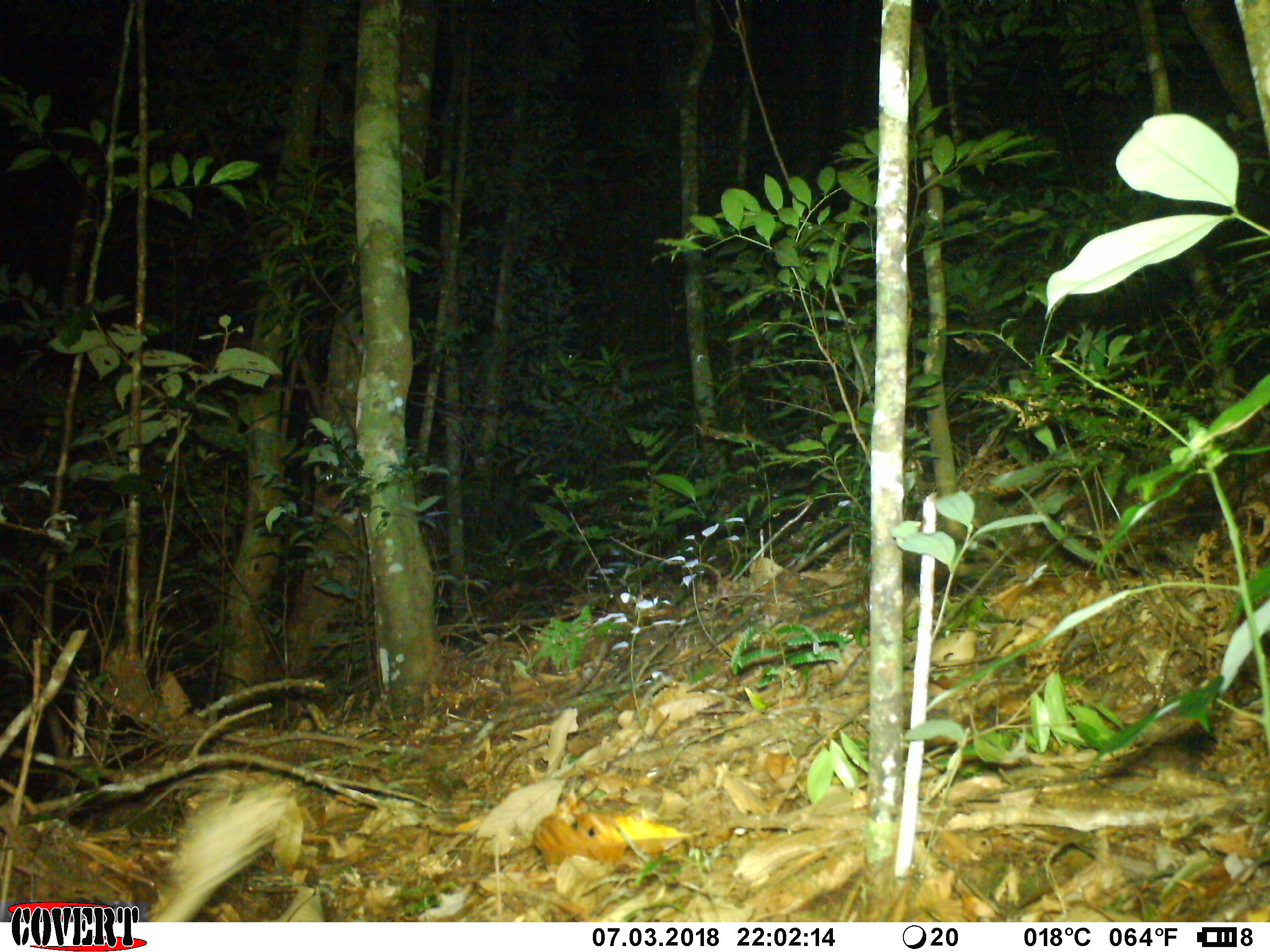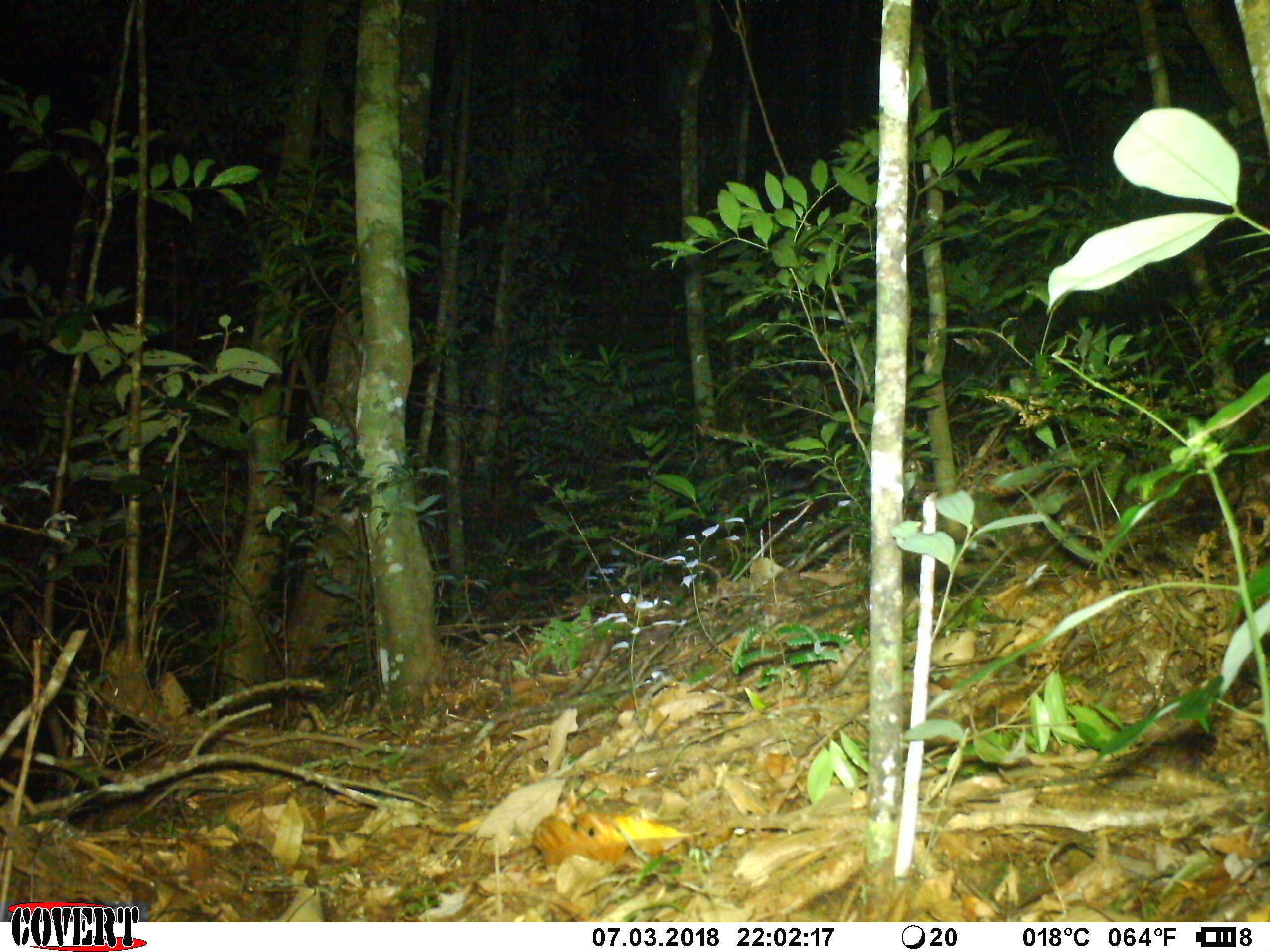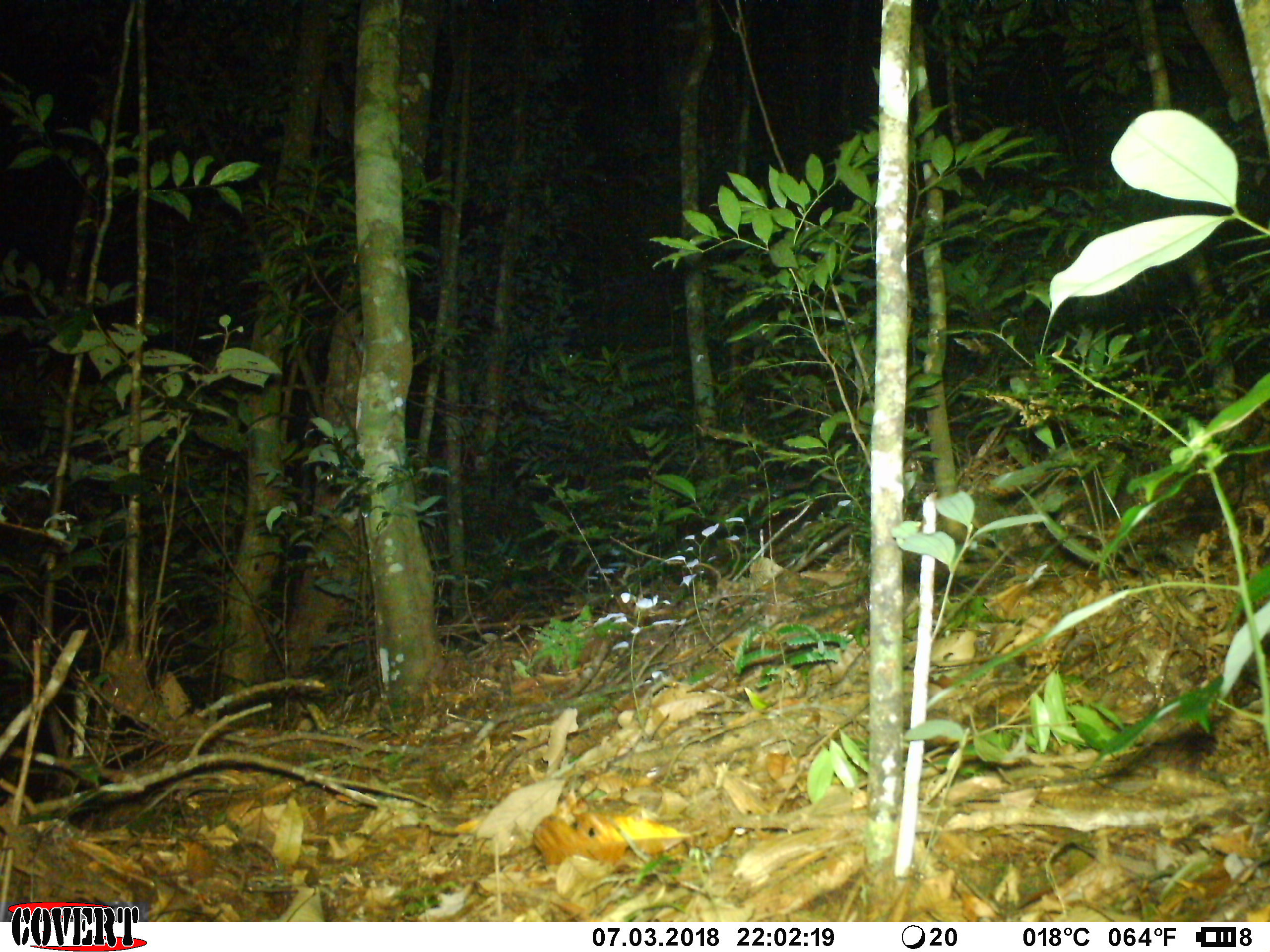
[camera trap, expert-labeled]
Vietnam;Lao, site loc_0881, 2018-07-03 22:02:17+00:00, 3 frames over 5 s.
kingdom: Animalia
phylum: Chordata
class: Mammalia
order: Rodentia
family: Hystricidae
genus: Atherurus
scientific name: Atherurus macrourus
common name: asiatic brush-tailed porcupine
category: asiatic brush tailed porcupine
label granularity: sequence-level